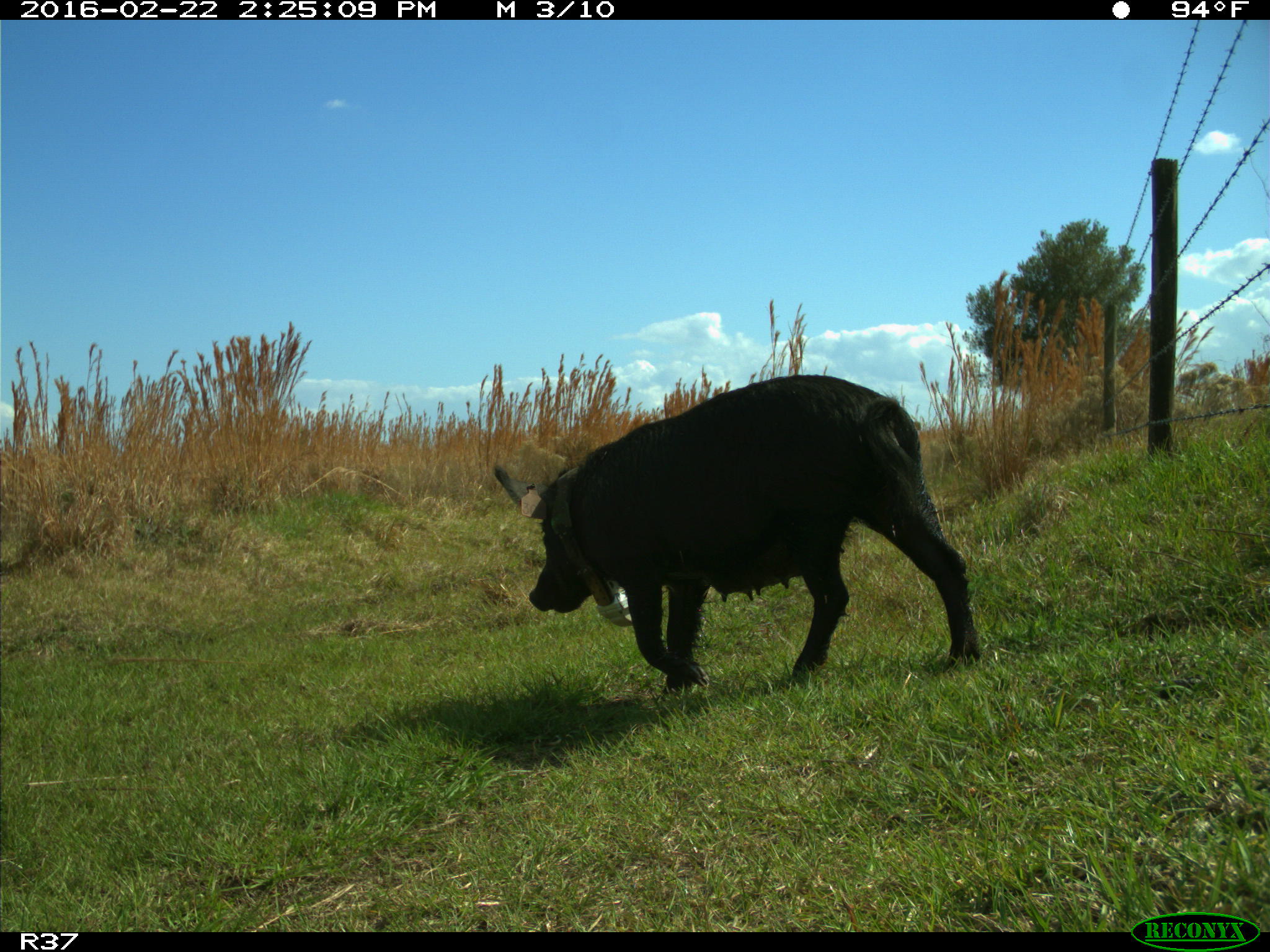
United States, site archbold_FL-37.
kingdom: Animalia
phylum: Chordata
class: Mammalia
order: Artiodactyla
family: Suidae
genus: Sus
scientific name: Sus scrofa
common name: wild boar